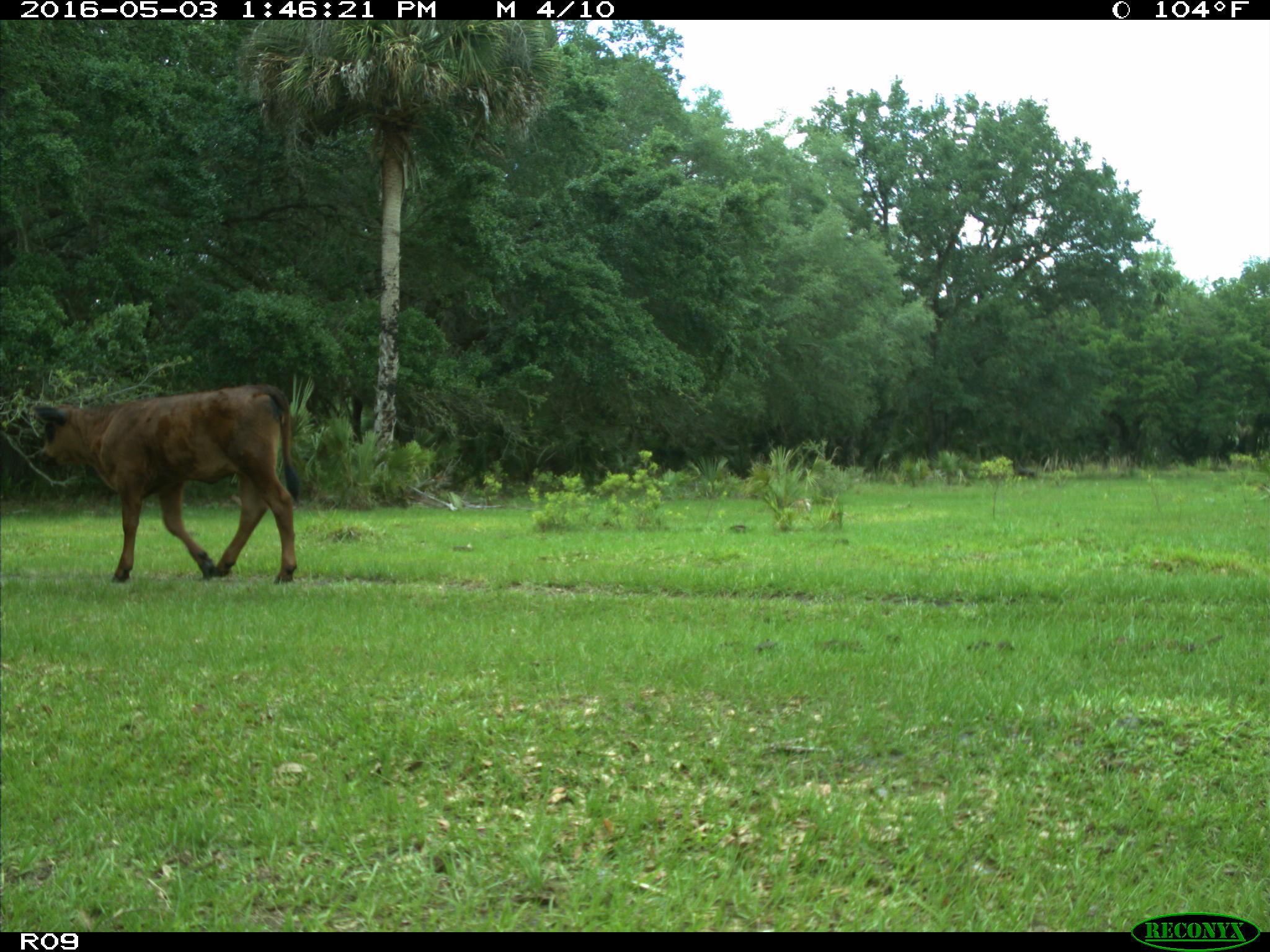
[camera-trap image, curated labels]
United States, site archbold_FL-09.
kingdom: Animalia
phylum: Chordata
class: Mammalia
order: Artiodactyla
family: Bovidae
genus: Bos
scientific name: Bos taurus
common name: domestic cow